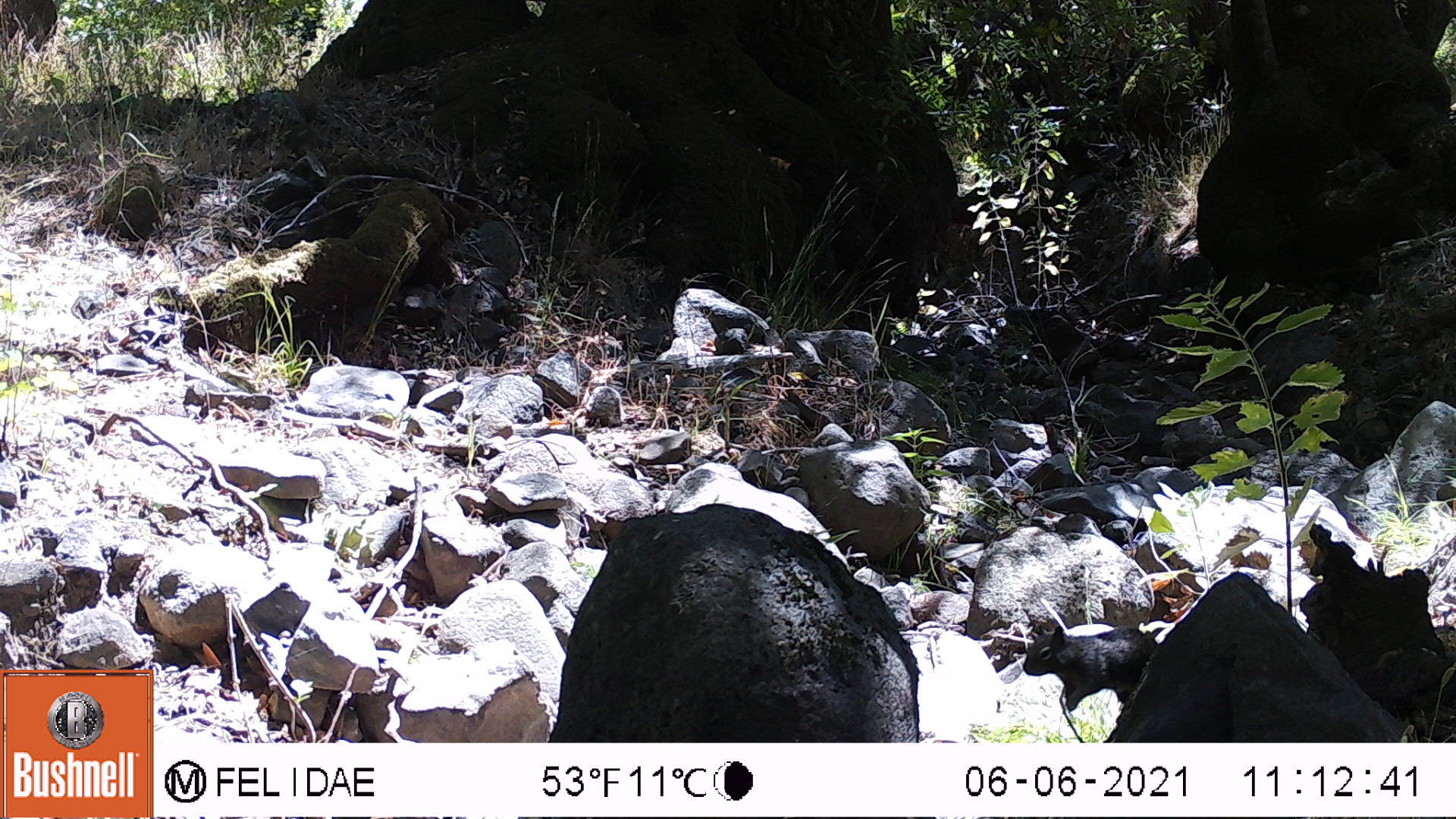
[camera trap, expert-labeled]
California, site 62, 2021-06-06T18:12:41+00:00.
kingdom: Animalia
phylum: Chordata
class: Mammalia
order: Rodentia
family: Sciuridae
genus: Sciurus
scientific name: Sciurus carolinensis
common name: eastern gray squirrel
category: eastern grey squirrel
Eastern grey squirrel (eastern gray squirrel) (Sciurus carolinensis).